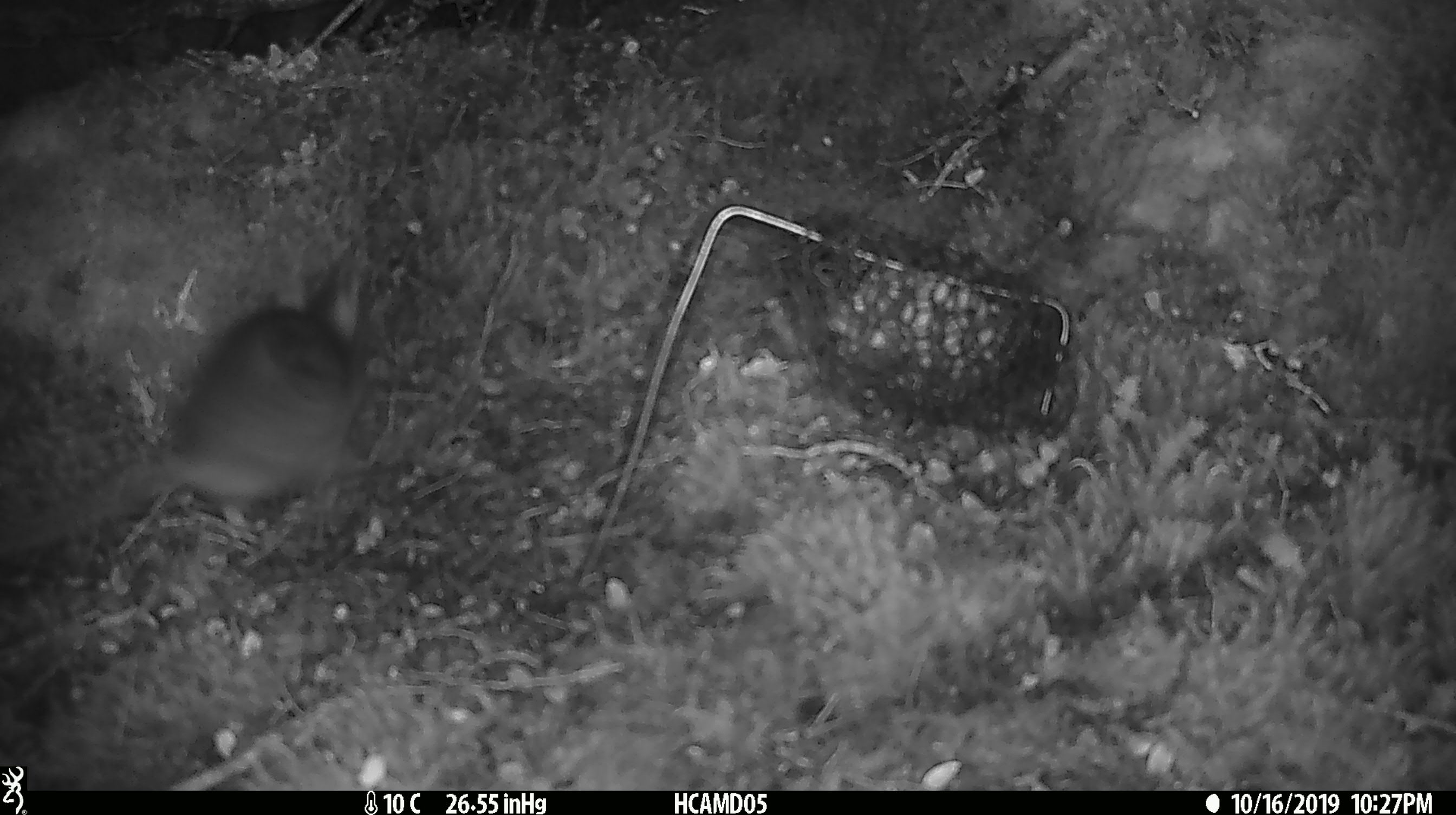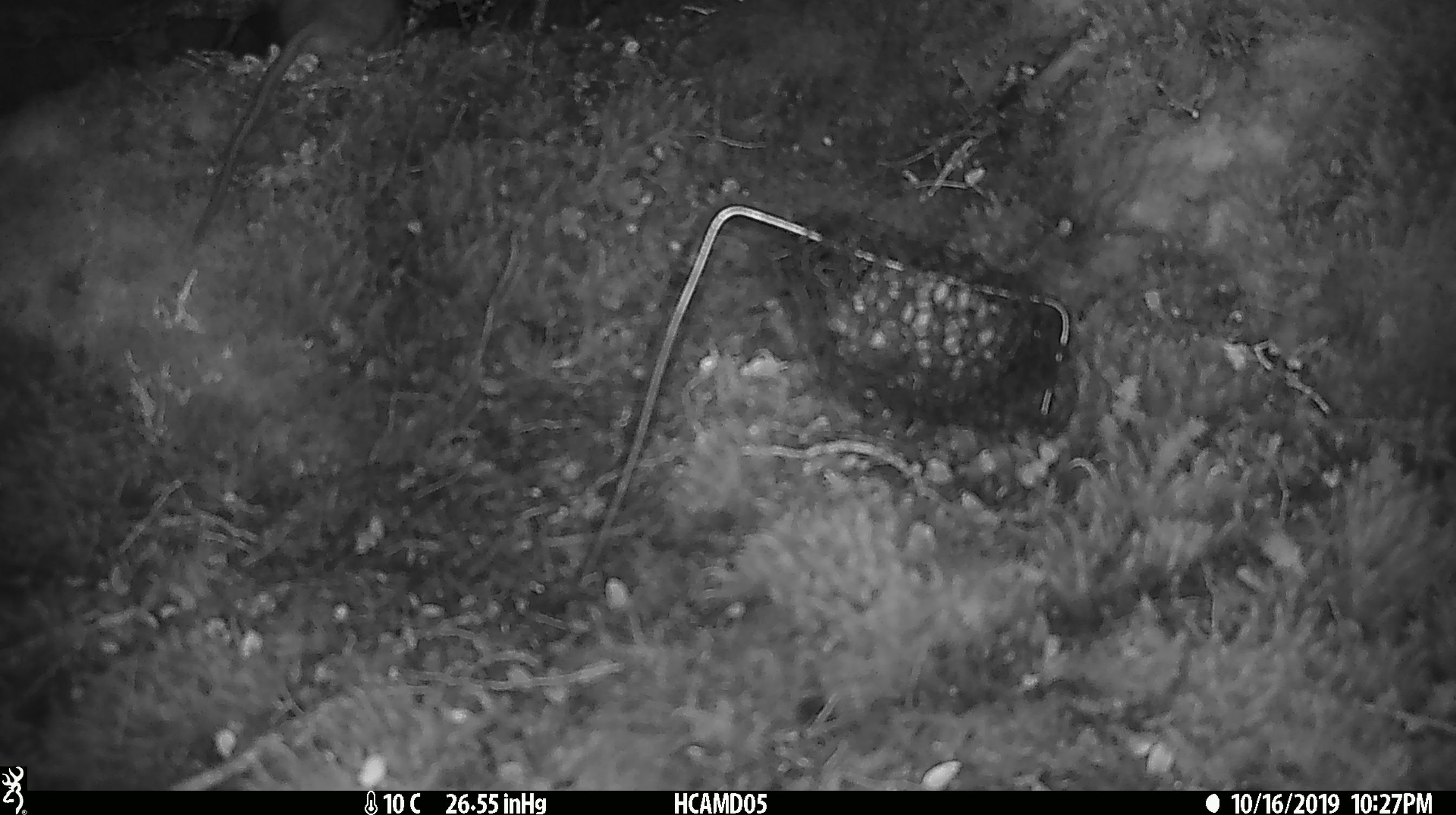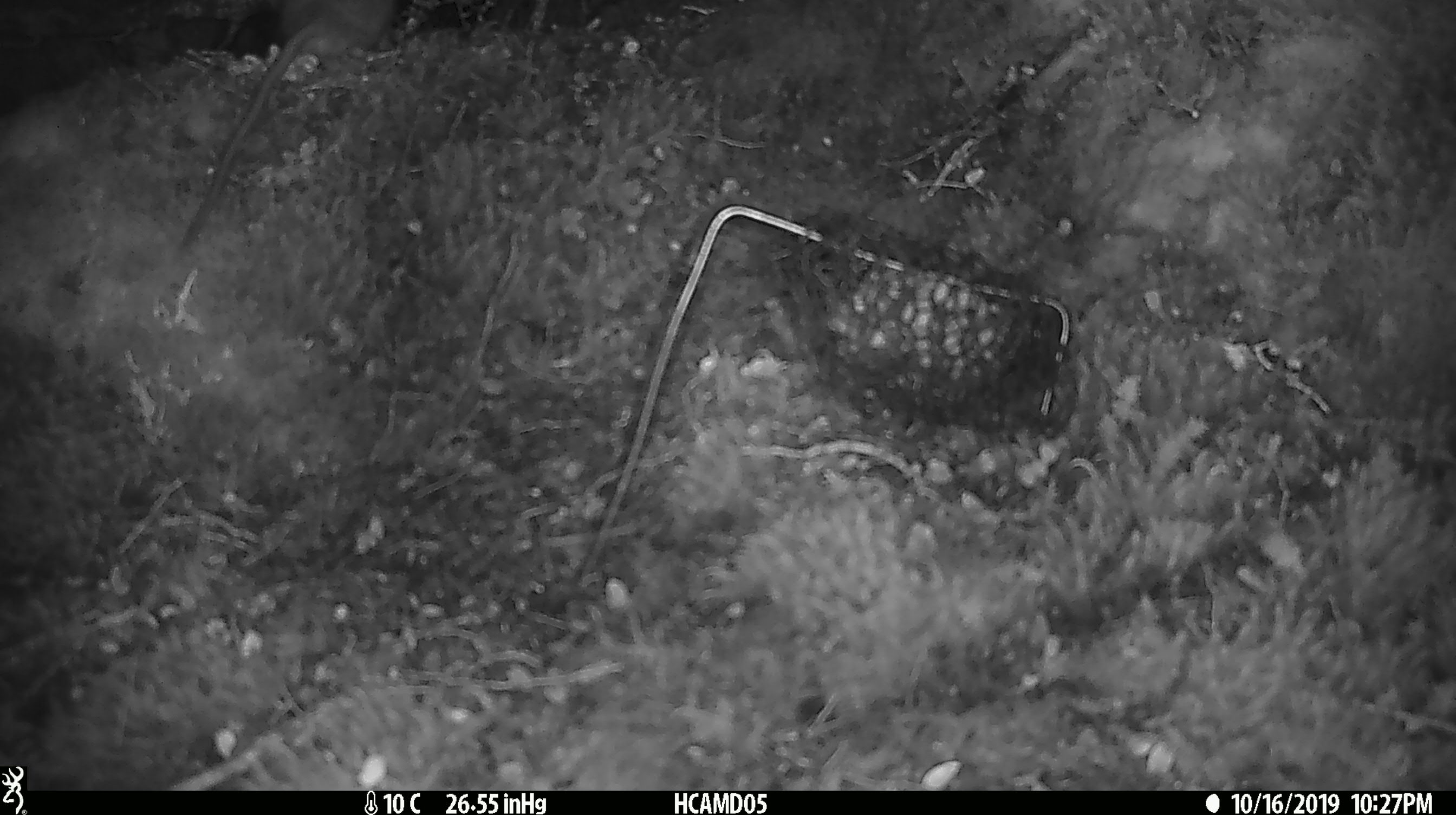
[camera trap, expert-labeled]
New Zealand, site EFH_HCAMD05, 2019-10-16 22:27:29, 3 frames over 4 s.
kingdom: Animalia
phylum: Chordata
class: Mammalia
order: Rodentia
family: Muridae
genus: Rattus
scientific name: Rattus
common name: rat